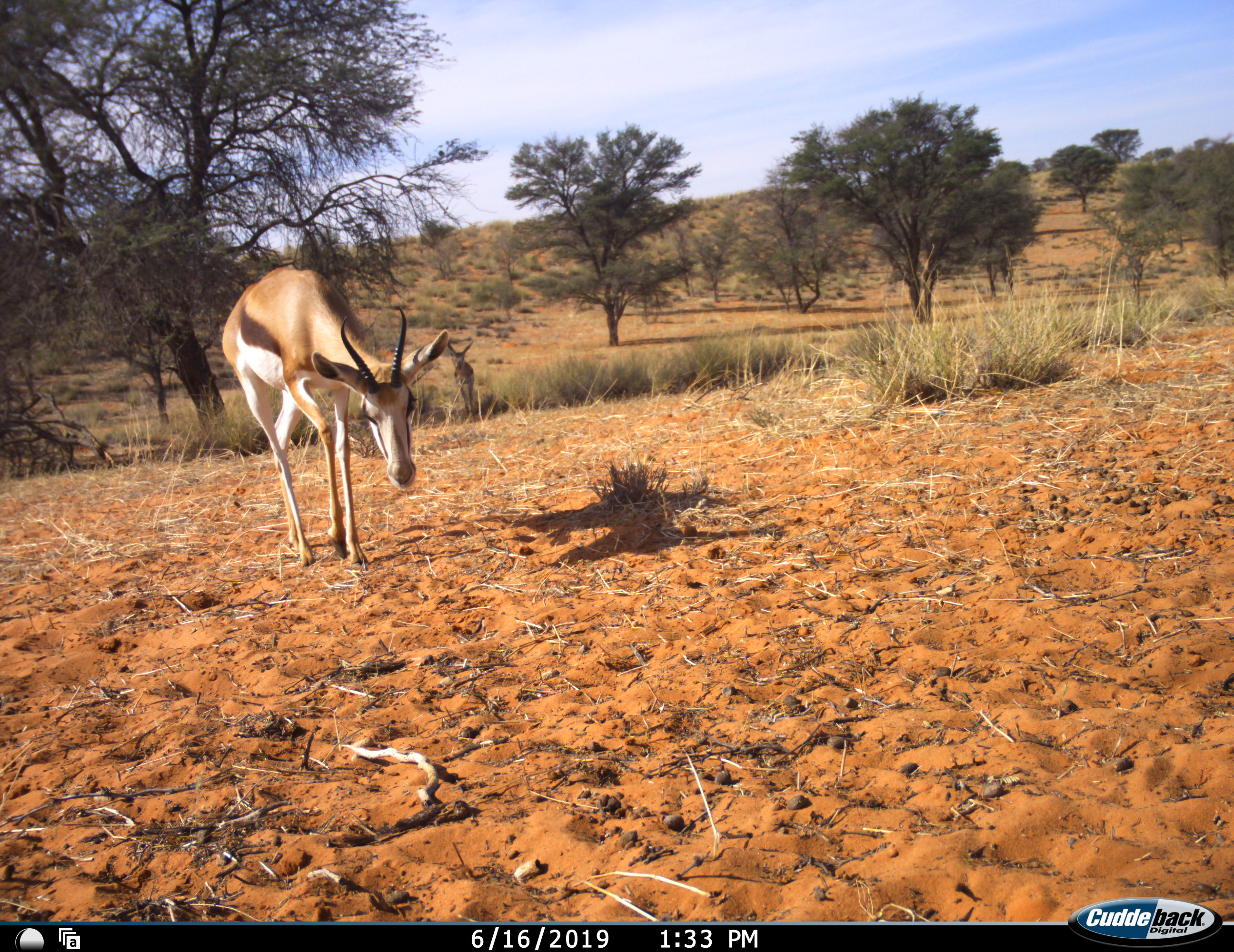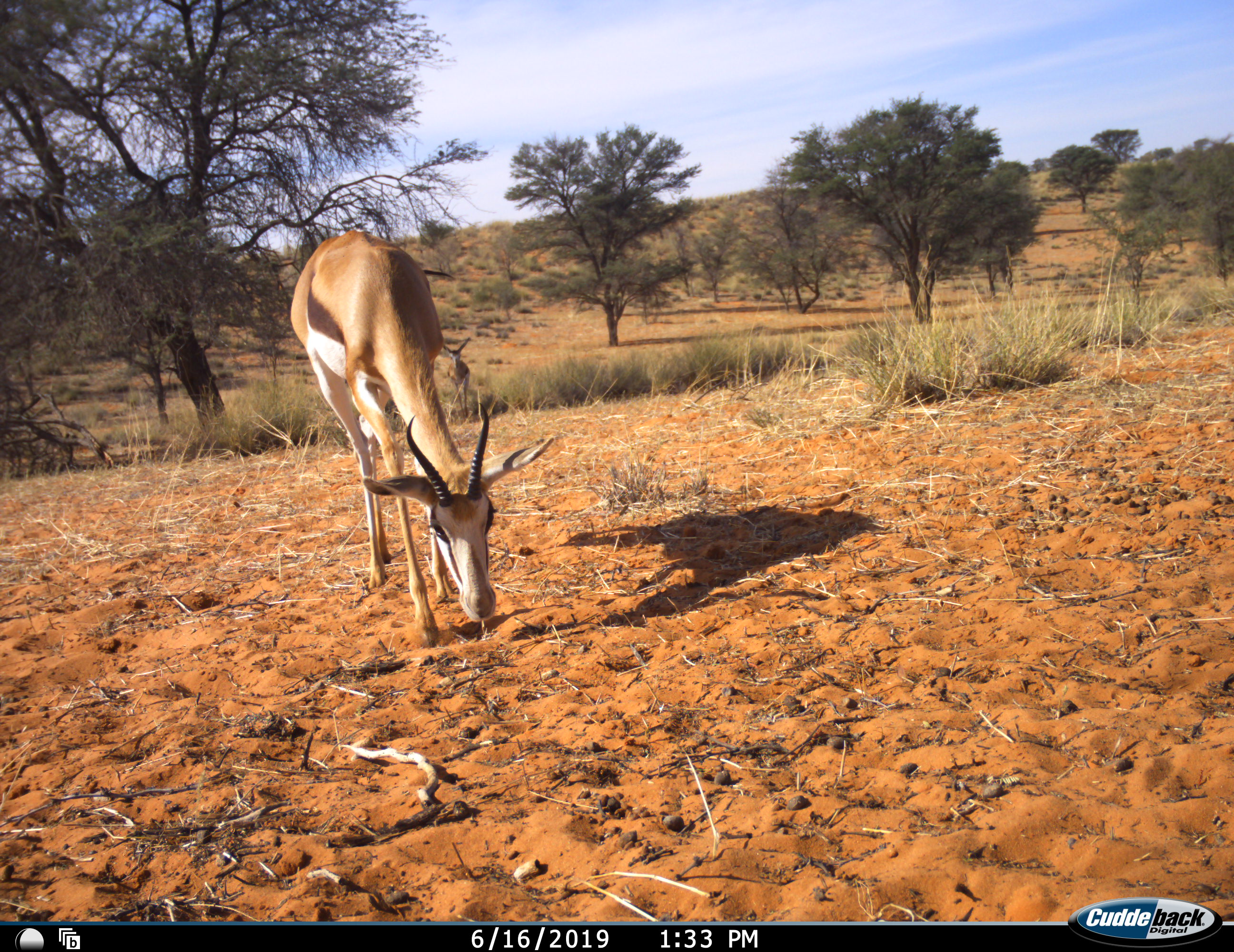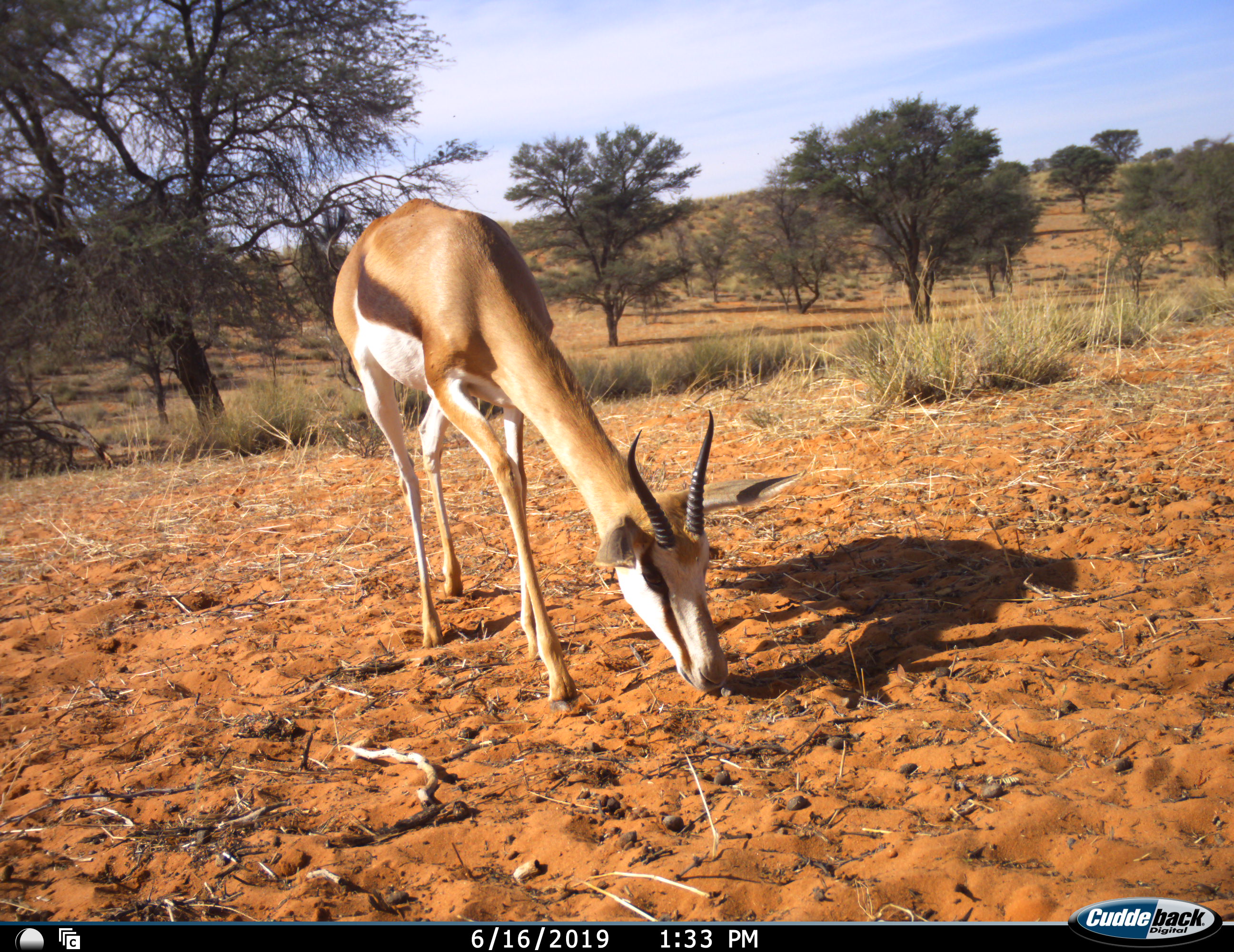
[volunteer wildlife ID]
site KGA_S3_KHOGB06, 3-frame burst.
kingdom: Animalia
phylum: Chordata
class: Mammalia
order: Artiodactyla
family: Bovidae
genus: Antidorcas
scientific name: Antidorcas marsupialis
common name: springbok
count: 2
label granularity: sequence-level